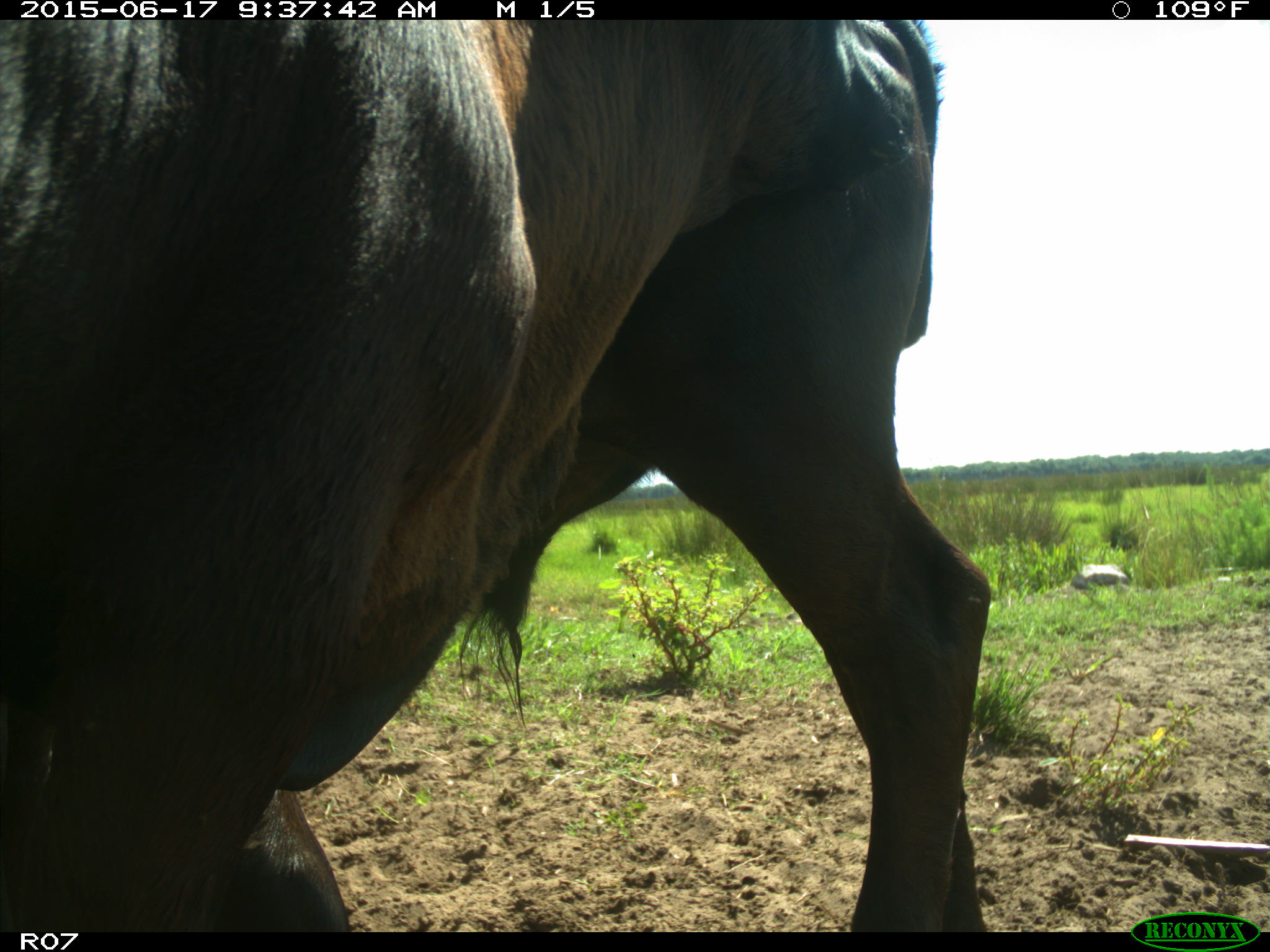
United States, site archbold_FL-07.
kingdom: Animalia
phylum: Chordata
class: Mammalia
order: Artiodactyla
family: Bovidae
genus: Bos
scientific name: Bos taurus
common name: domestic cow